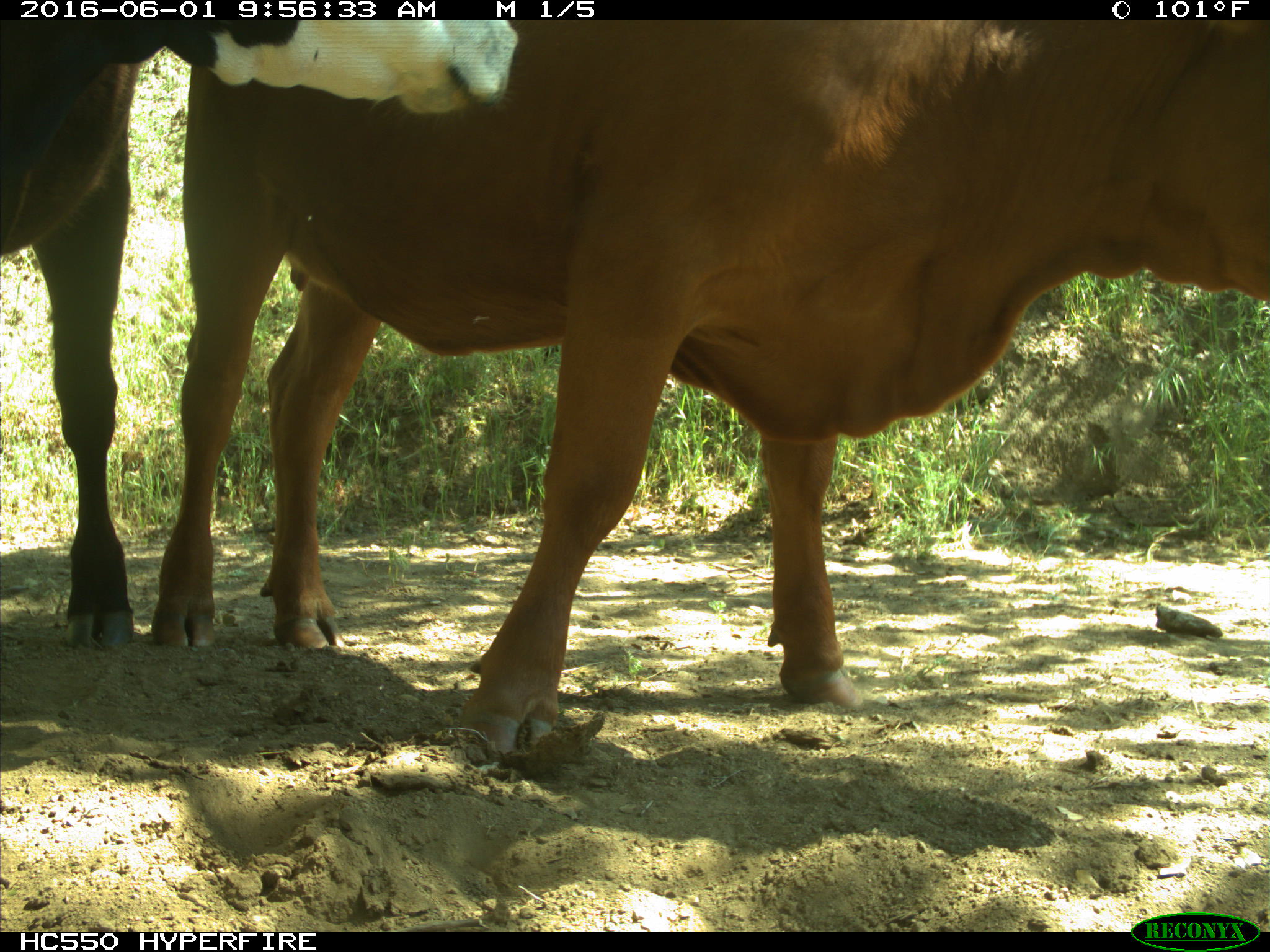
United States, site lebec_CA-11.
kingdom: Animalia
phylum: Chordata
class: Mammalia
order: Artiodactyla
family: Bovidae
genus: Bos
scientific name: Bos taurus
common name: domestic cow